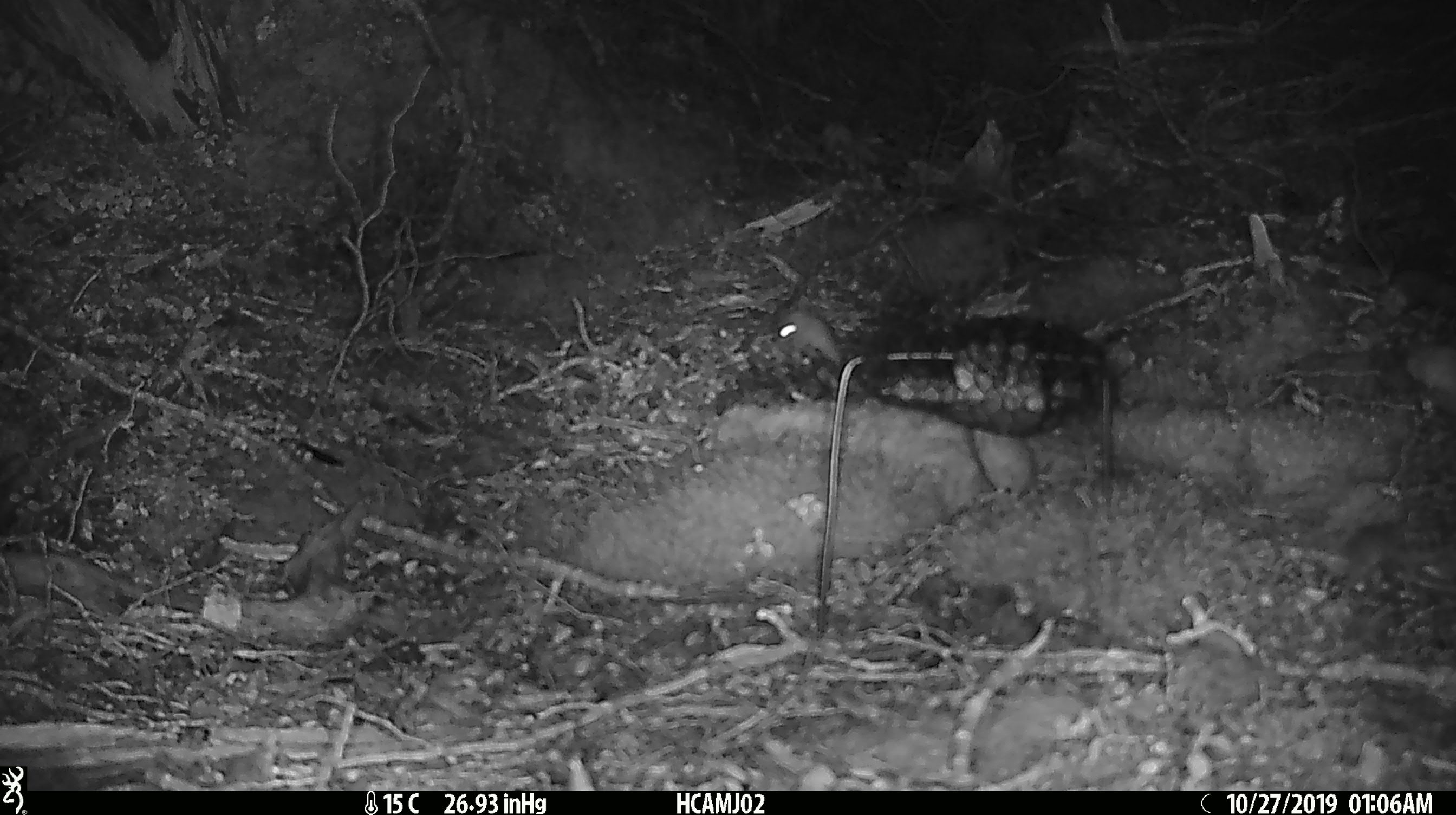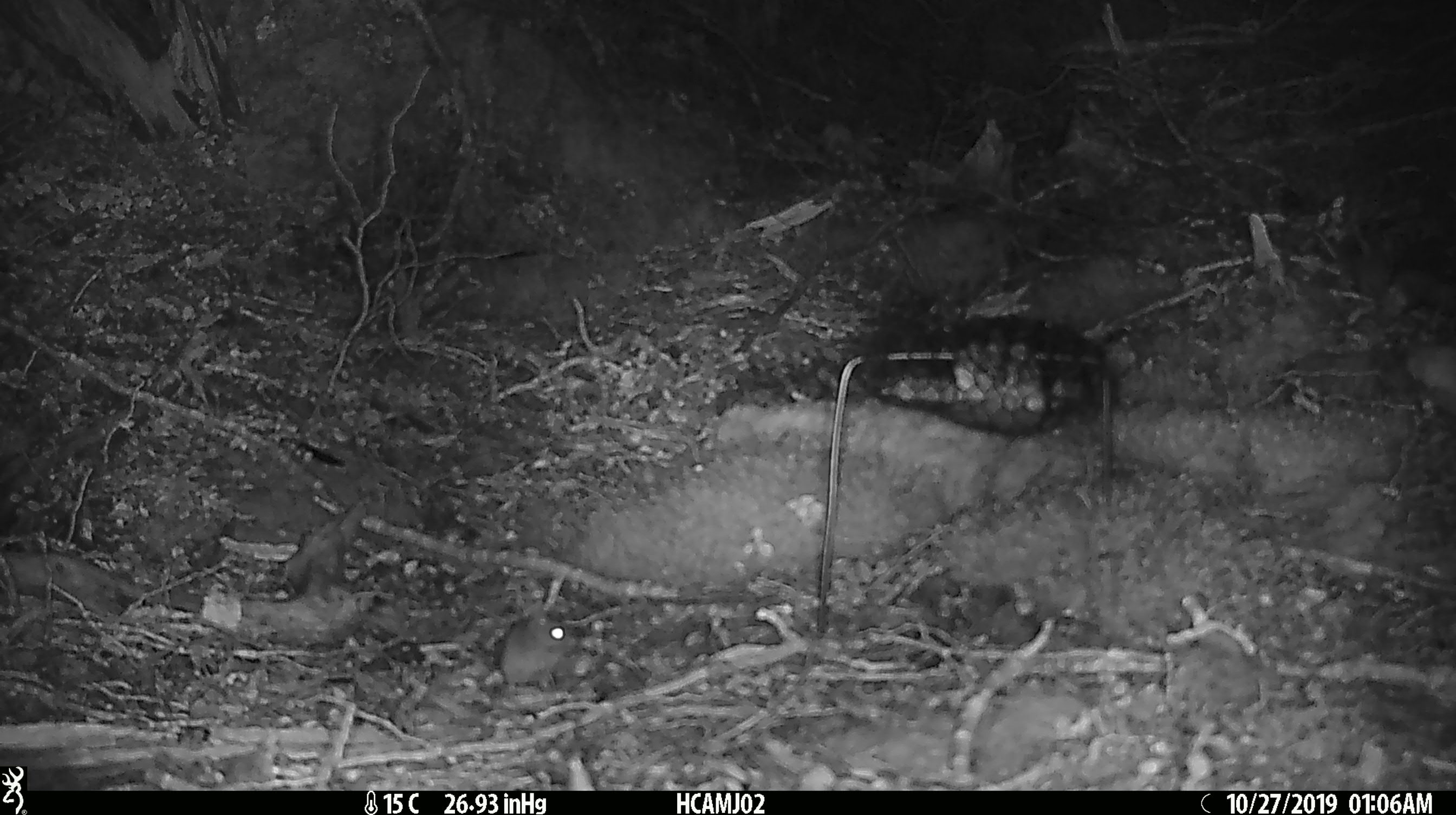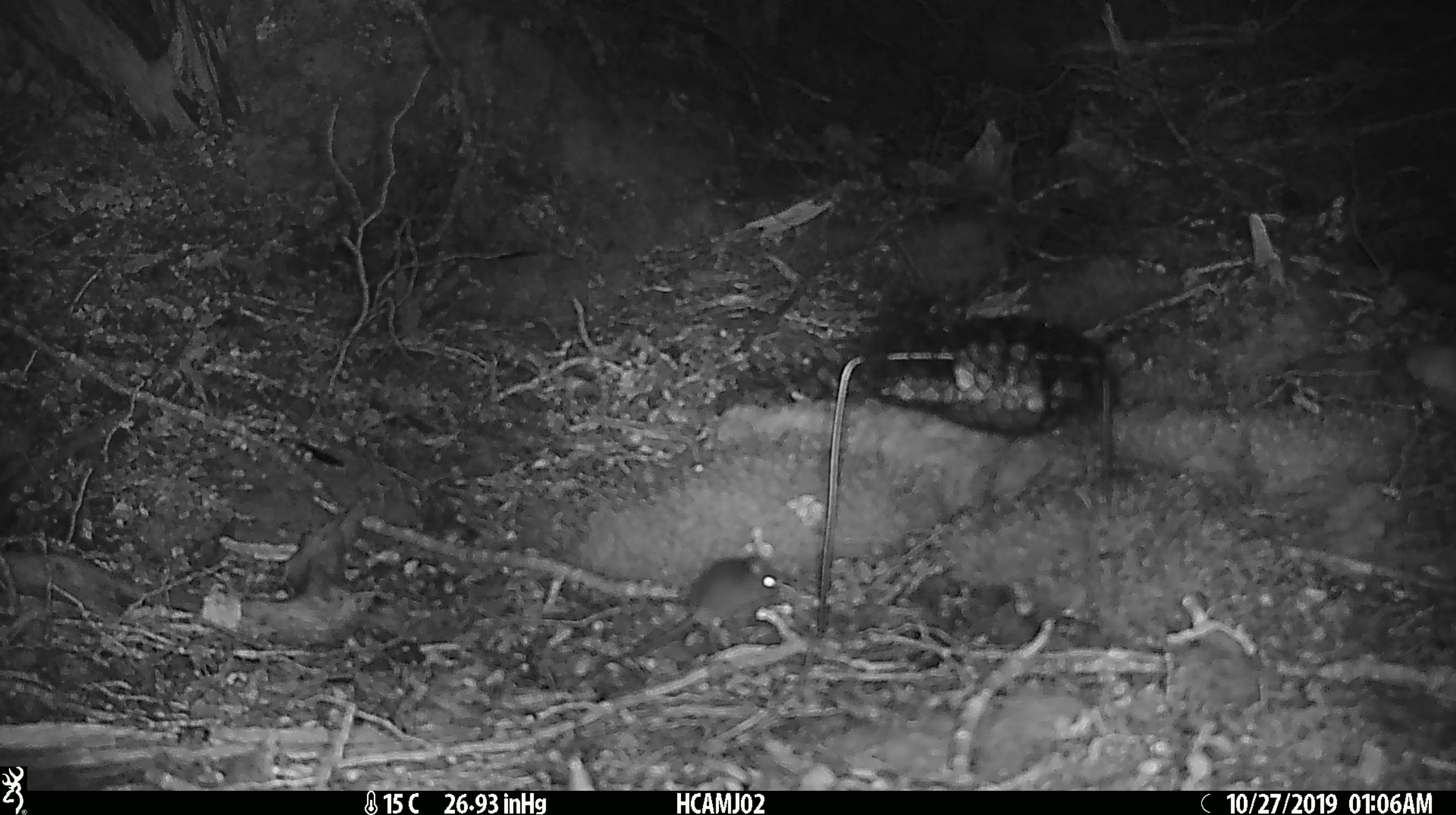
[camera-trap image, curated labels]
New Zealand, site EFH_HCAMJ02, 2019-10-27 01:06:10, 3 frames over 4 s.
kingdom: Animalia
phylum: Chordata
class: Mammalia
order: Rodentia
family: Muridae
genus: Mus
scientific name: Mus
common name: mouse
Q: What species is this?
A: Mouse (Mus).